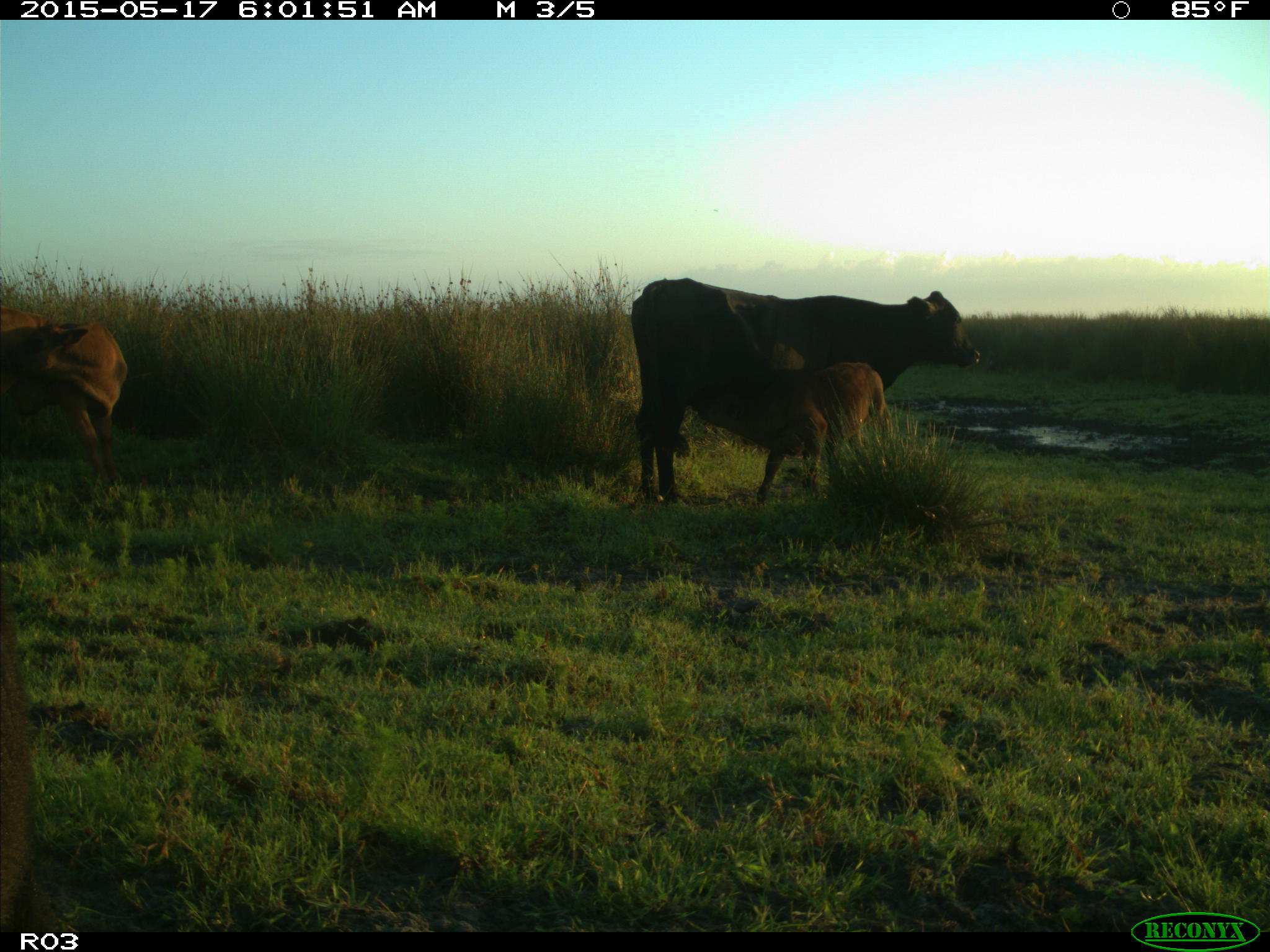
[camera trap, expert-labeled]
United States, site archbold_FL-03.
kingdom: Animalia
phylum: Chordata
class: Mammalia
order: Artiodactyla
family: Bovidae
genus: Bos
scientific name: Bos taurus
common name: domestic cow